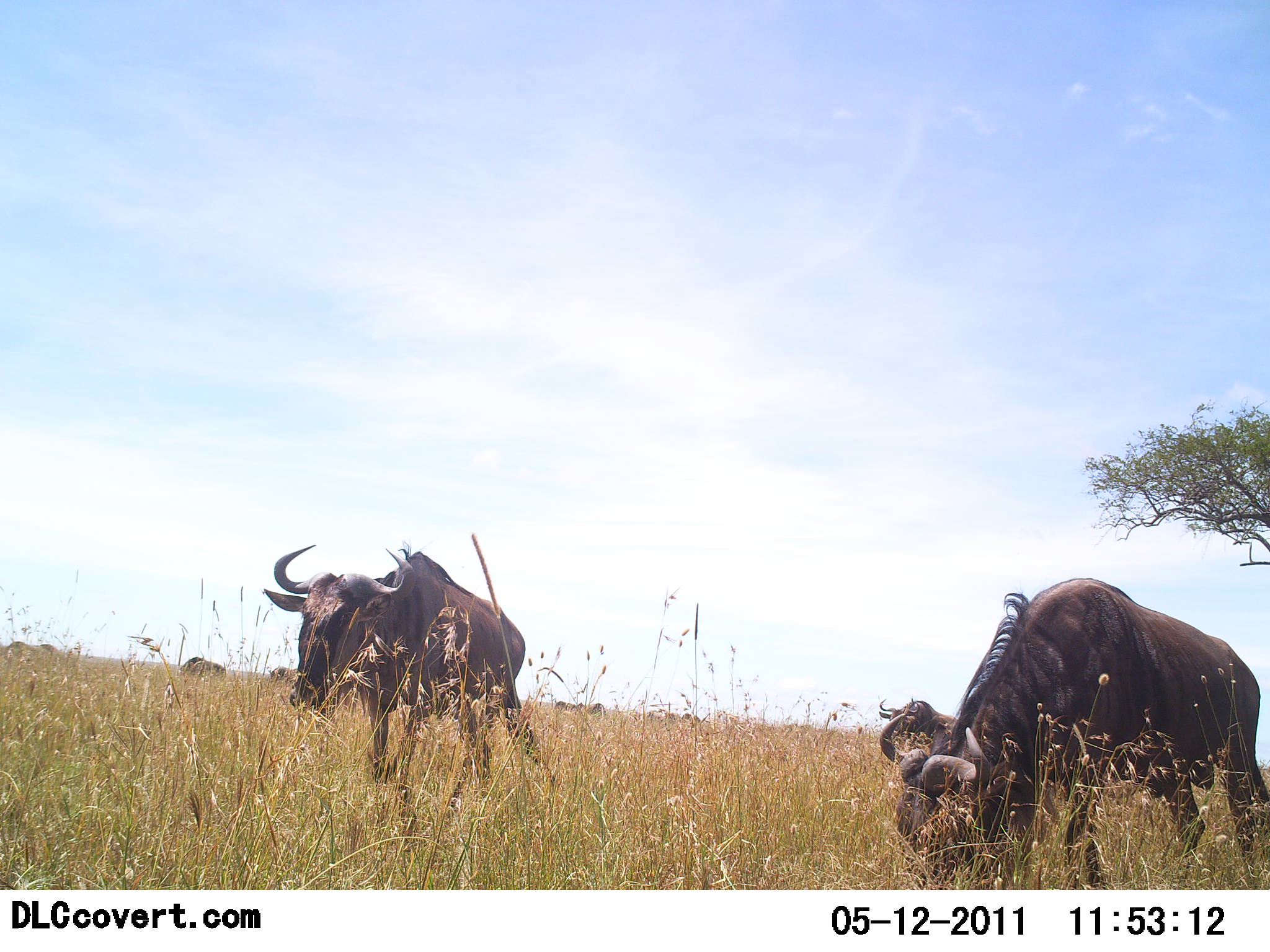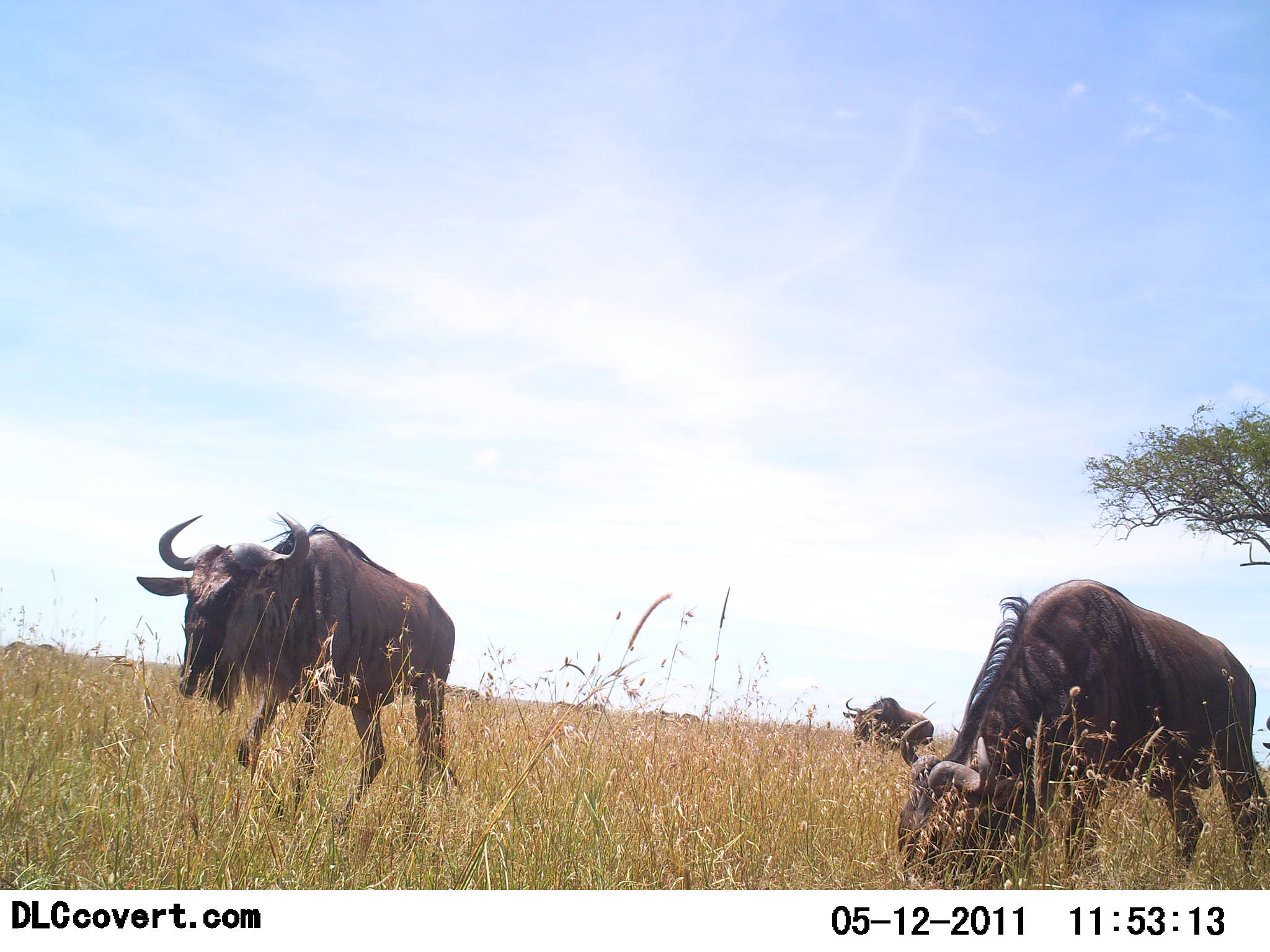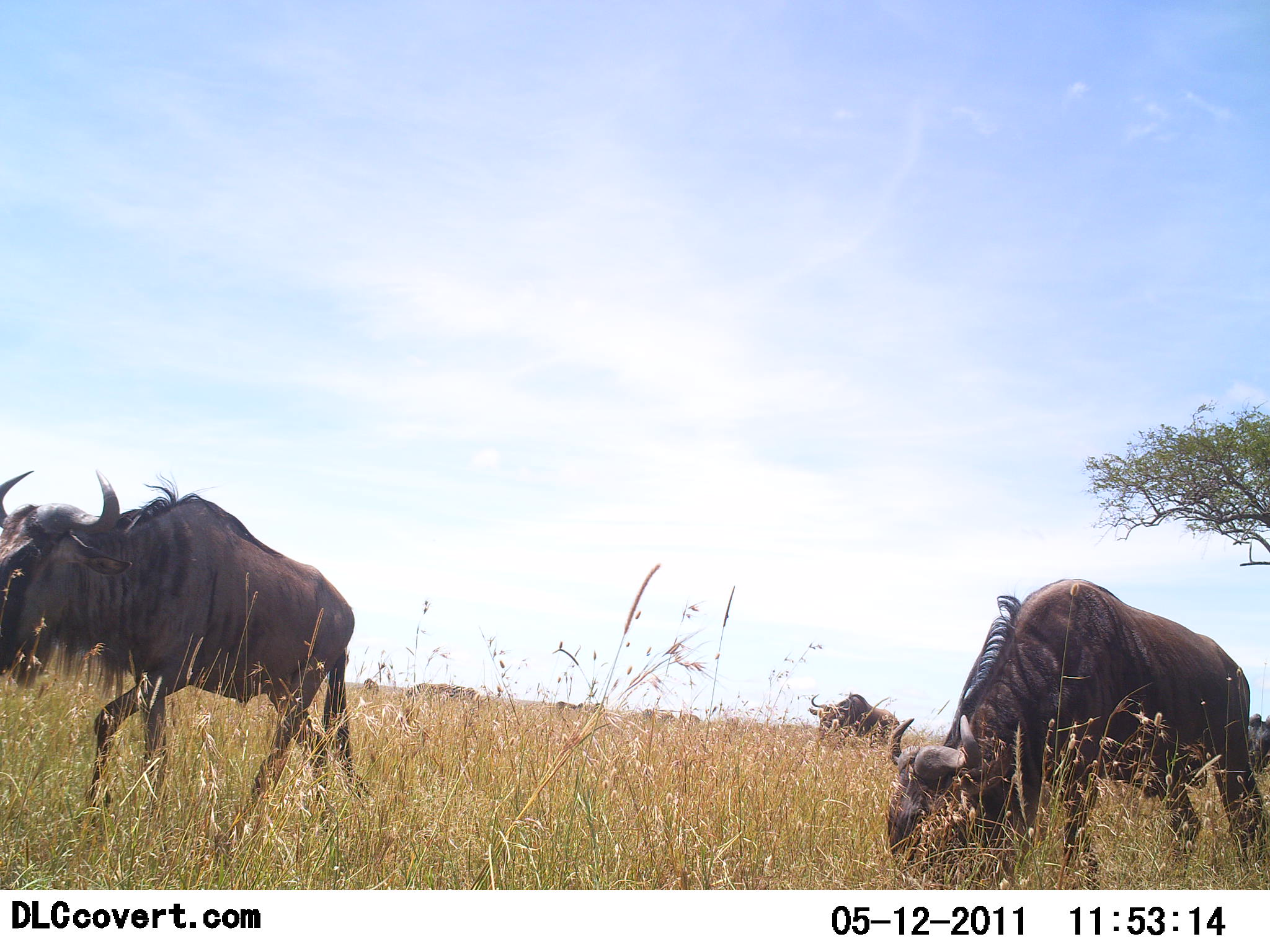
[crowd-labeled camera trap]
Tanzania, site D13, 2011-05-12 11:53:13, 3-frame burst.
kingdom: Animalia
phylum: Chordata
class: Mammalia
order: Artiodactyla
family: Bovidae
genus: Connochaetes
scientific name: Connochaetes taurinus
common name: blue wildebeest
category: wildebeest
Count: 4.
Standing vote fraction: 17%.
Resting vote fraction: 0%.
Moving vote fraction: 100%.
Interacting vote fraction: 0%.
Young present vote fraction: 0%.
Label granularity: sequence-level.